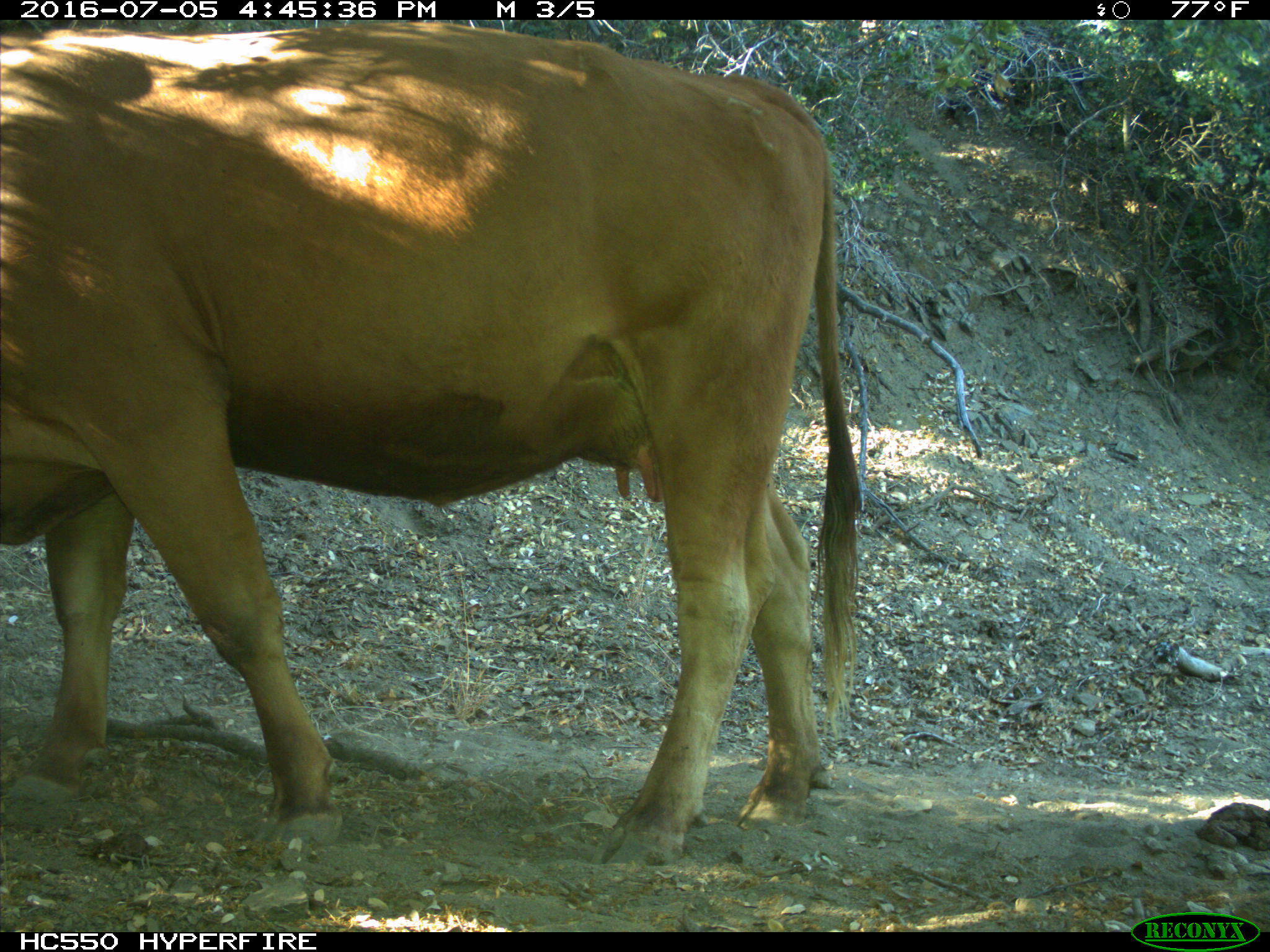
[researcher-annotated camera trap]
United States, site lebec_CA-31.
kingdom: Animalia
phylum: Chordata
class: Mammalia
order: Artiodactyla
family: Bovidae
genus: Bos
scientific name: Bos taurus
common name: domestic cow